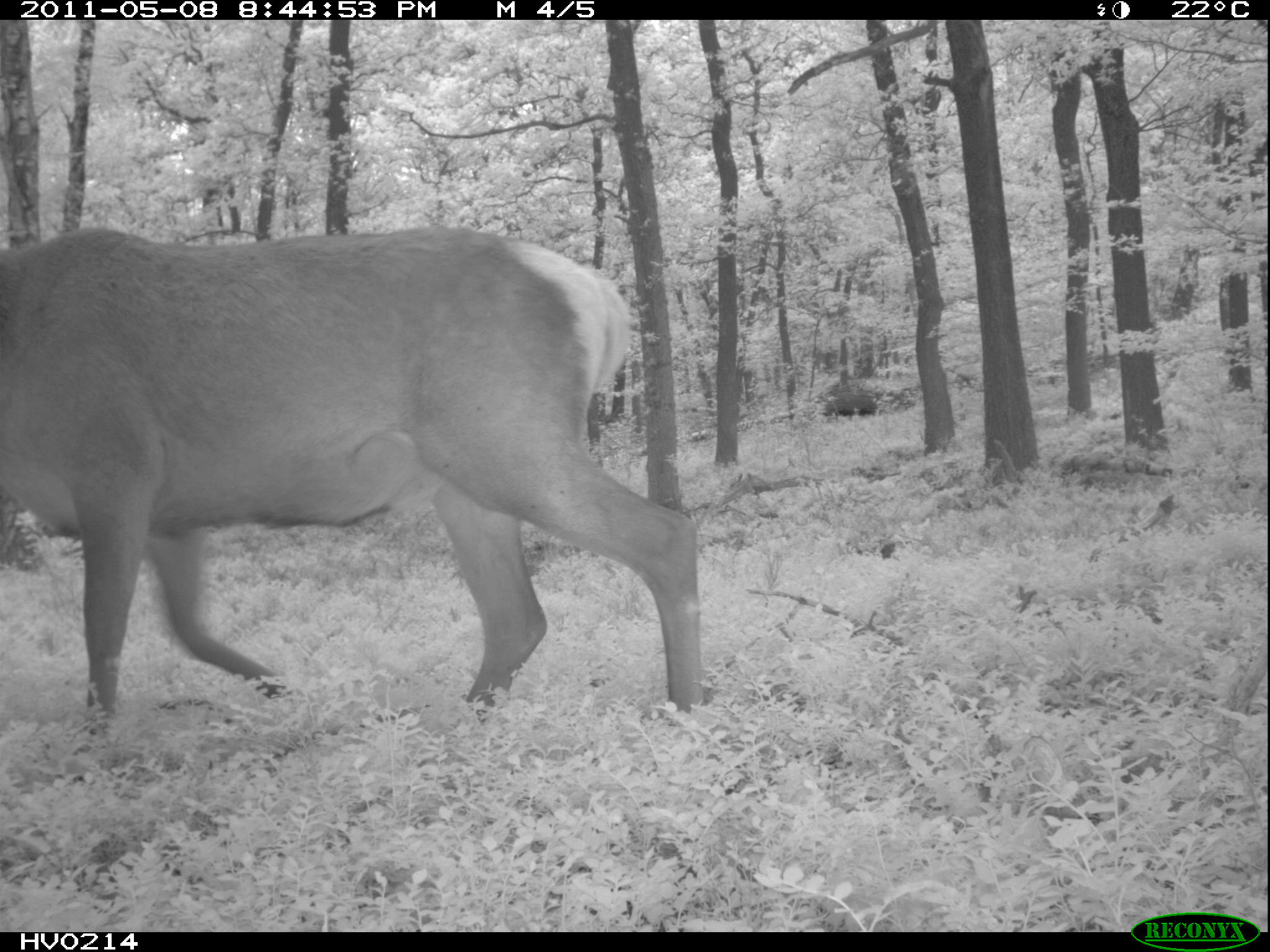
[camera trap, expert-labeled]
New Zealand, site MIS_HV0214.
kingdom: Animalia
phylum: Chordata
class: Mammalia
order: Artiodactyla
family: Cervidae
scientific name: Cervidae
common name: deer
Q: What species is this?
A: Deer (Cervidae).